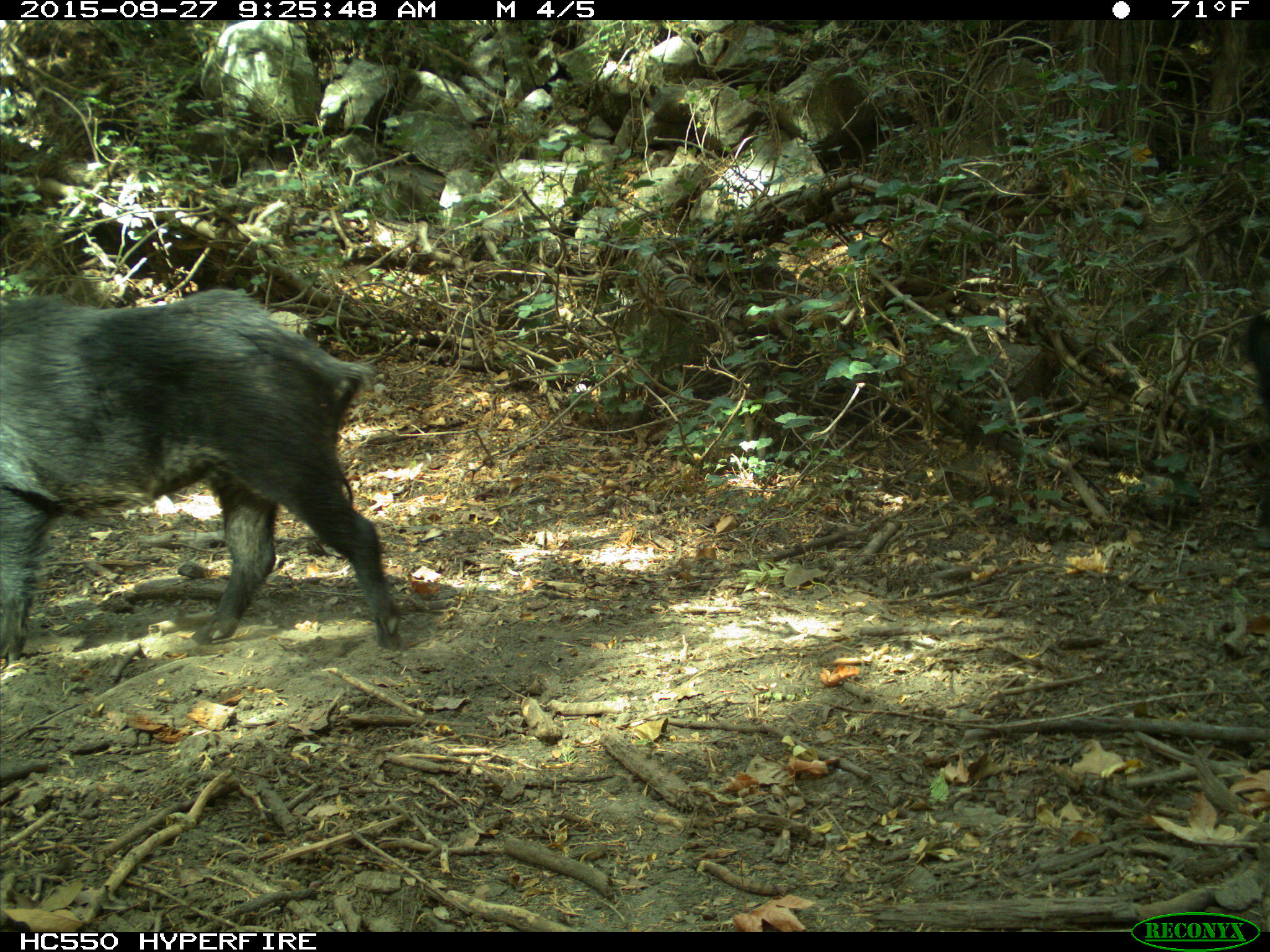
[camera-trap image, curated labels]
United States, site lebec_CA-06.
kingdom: Animalia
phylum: Chordata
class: Mammalia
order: Artiodactyla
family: Suidae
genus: Sus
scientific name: Sus scrofa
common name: wild boar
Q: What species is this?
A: Sus scrofa (wild boar).